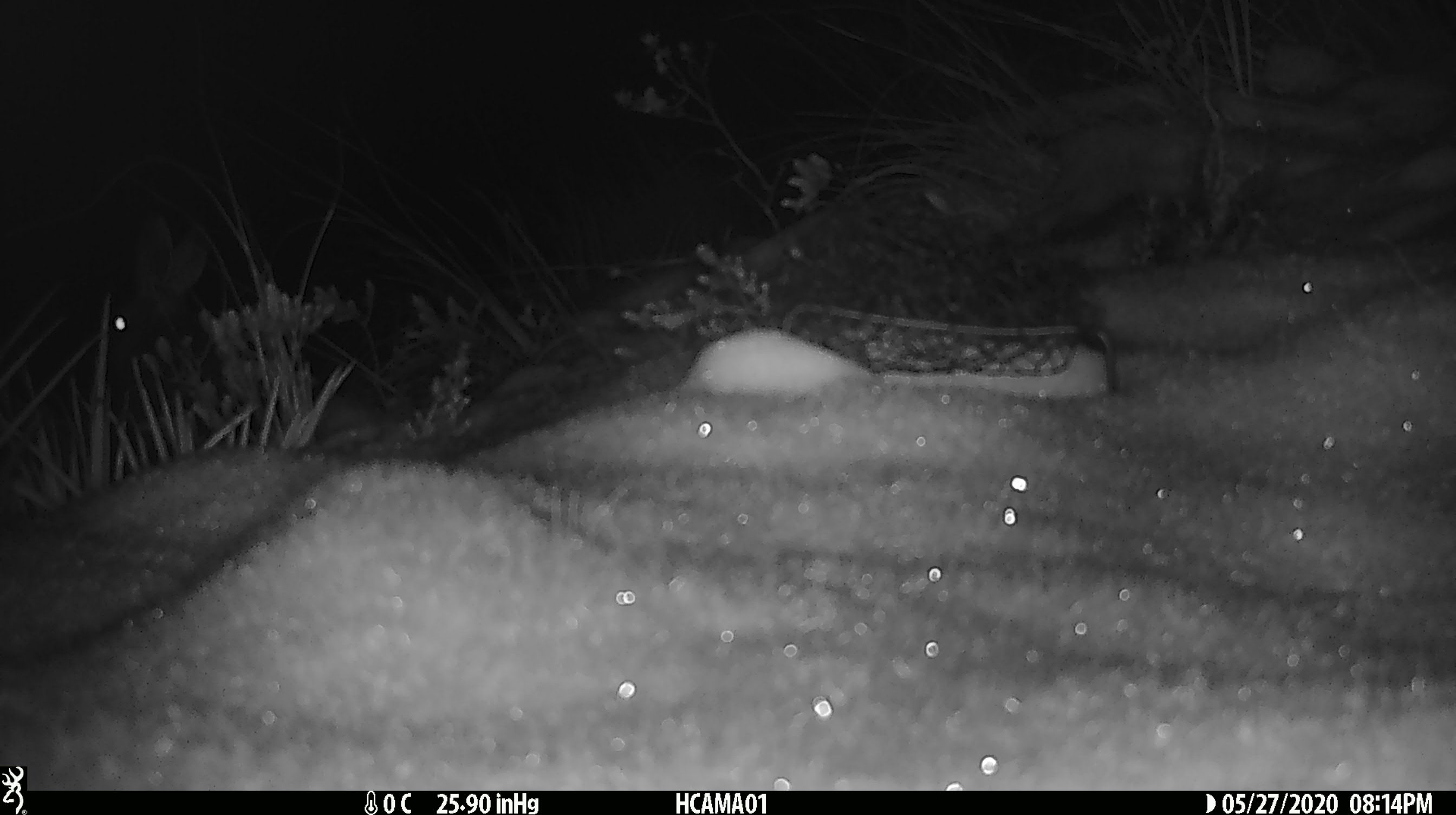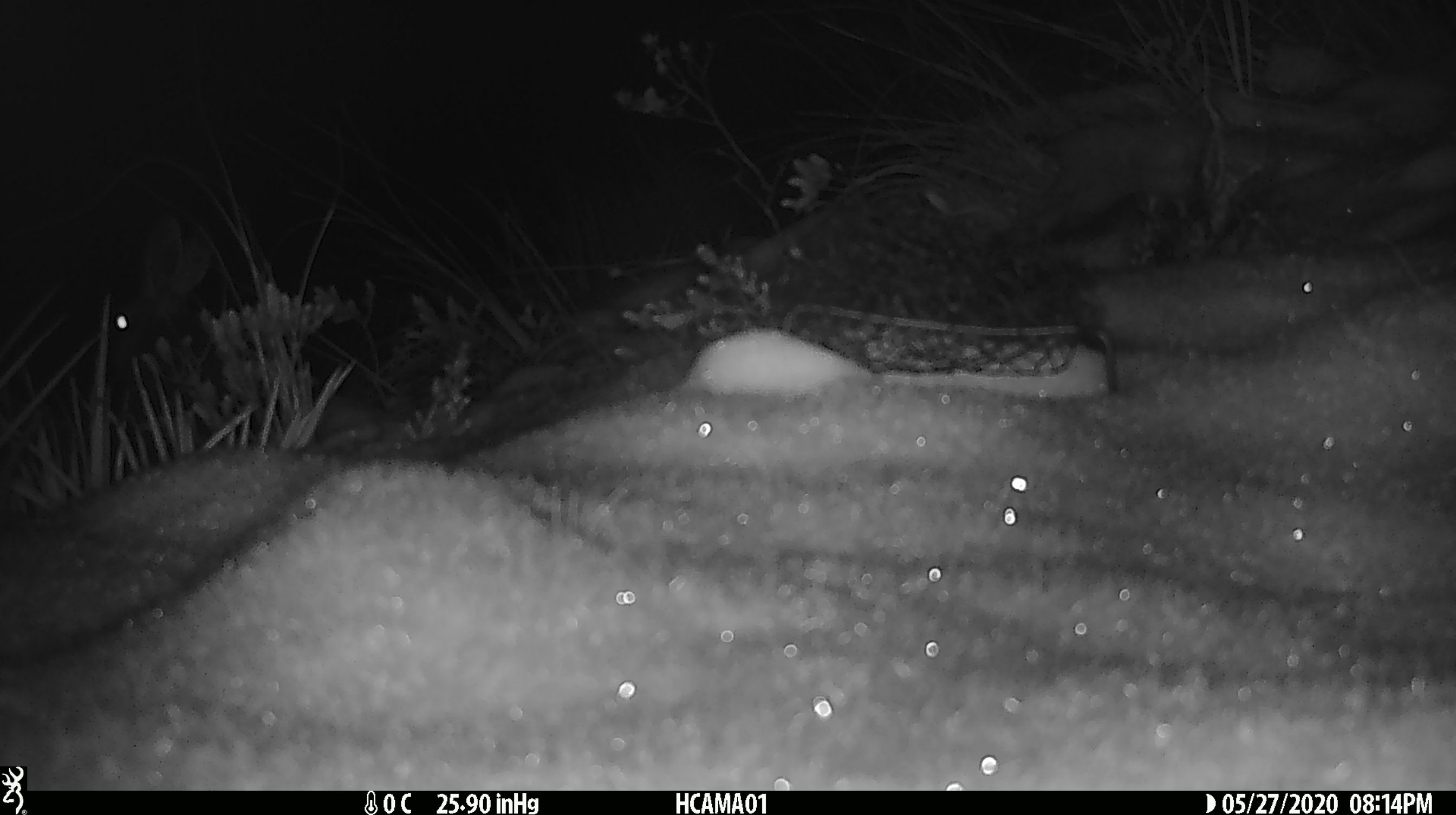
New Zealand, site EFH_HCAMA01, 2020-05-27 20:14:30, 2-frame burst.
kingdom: Animalia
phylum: Chordata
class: Mammalia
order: Lagomorpha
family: Leporidae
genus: Lepus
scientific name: Lepus europaeus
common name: brown hare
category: hare